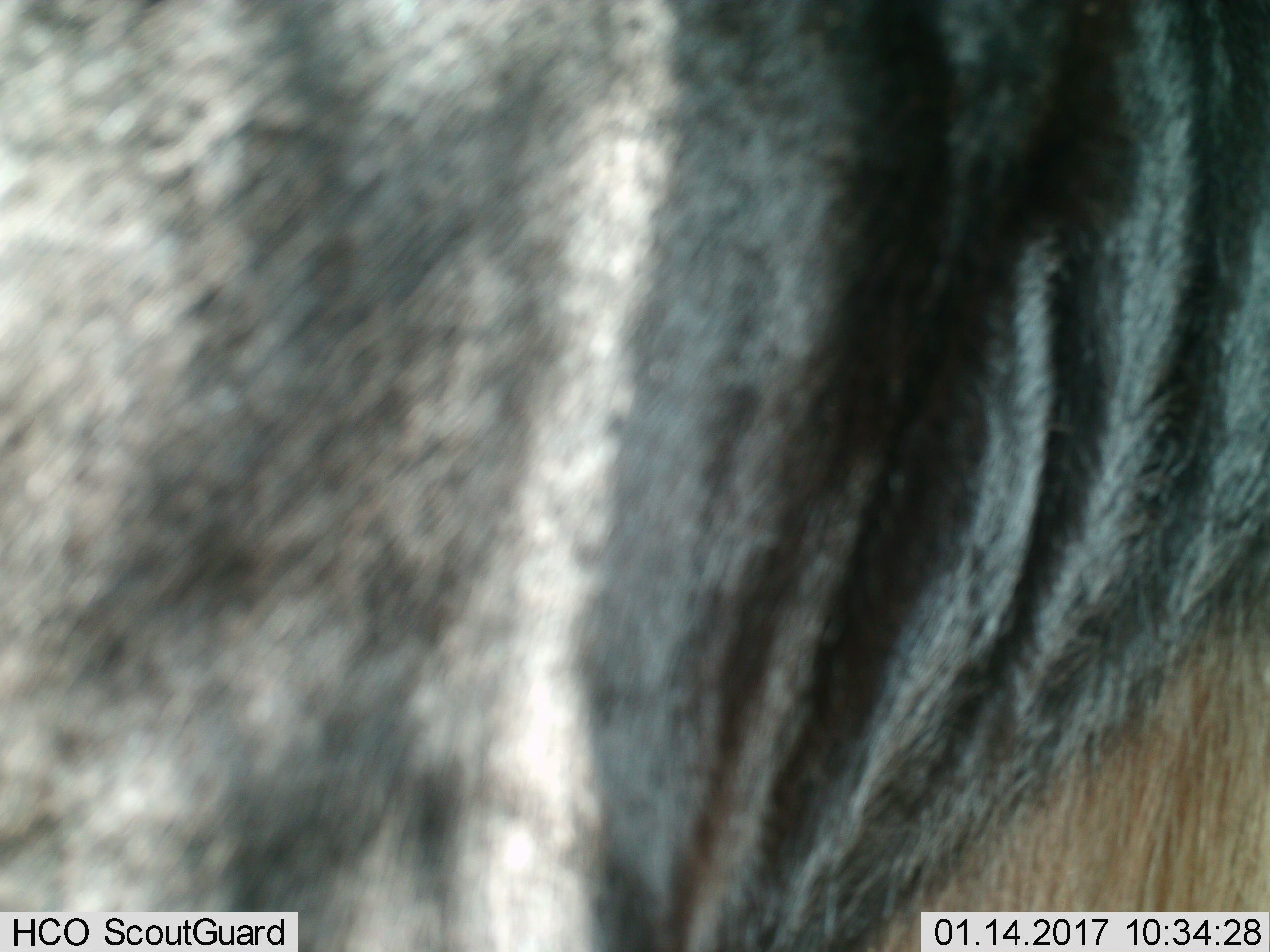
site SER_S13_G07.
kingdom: Animalia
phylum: Chordata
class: Mammalia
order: Artiodactyla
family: Bovidae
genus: Connochaetes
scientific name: Connochaetes taurinus taurinus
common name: blue wildebeest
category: wildebeestblue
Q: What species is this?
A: Wildebeestblue (blue wildebeest) (Connochaetes taurinus taurinus).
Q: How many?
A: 1.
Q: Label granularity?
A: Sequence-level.